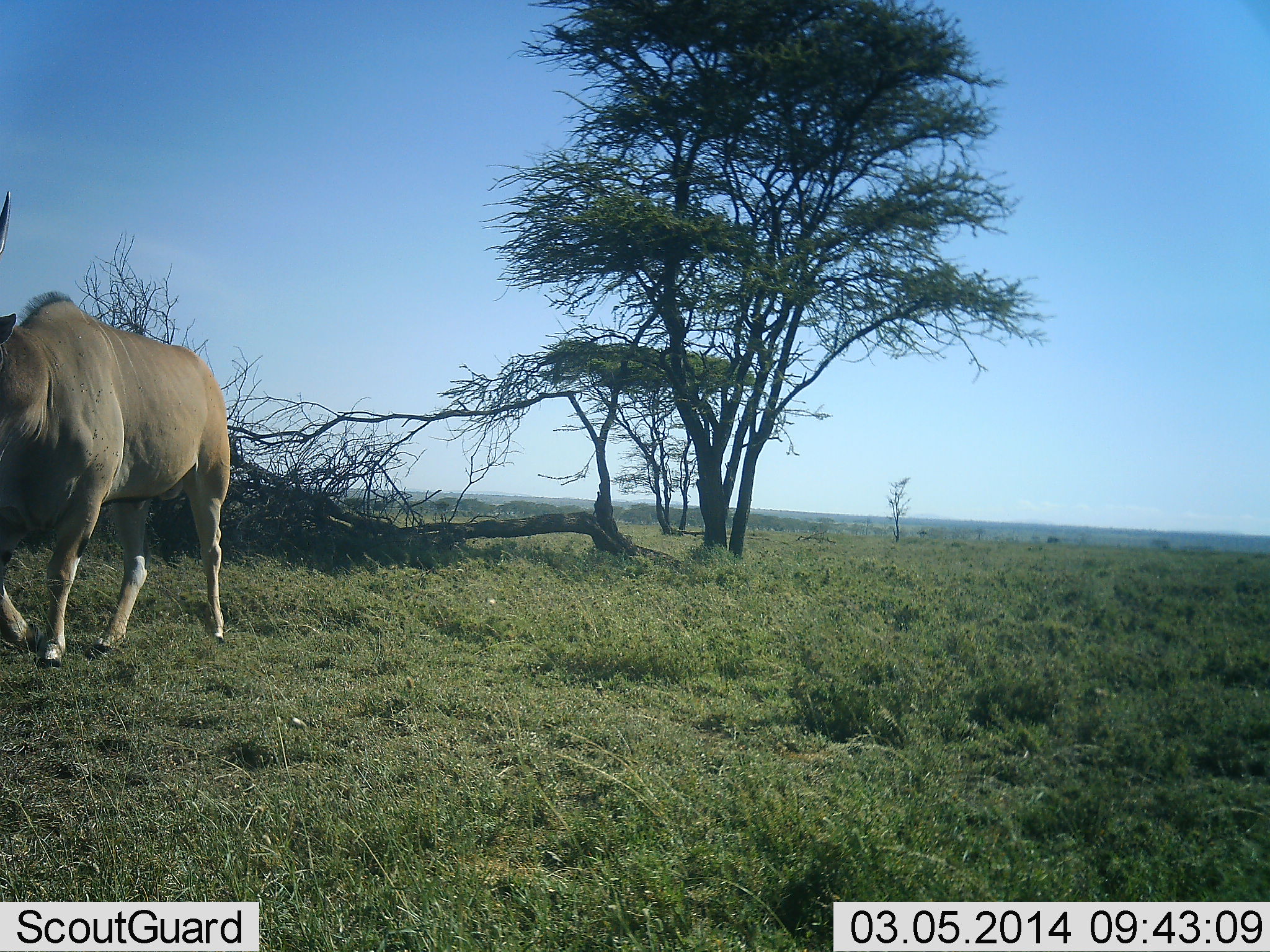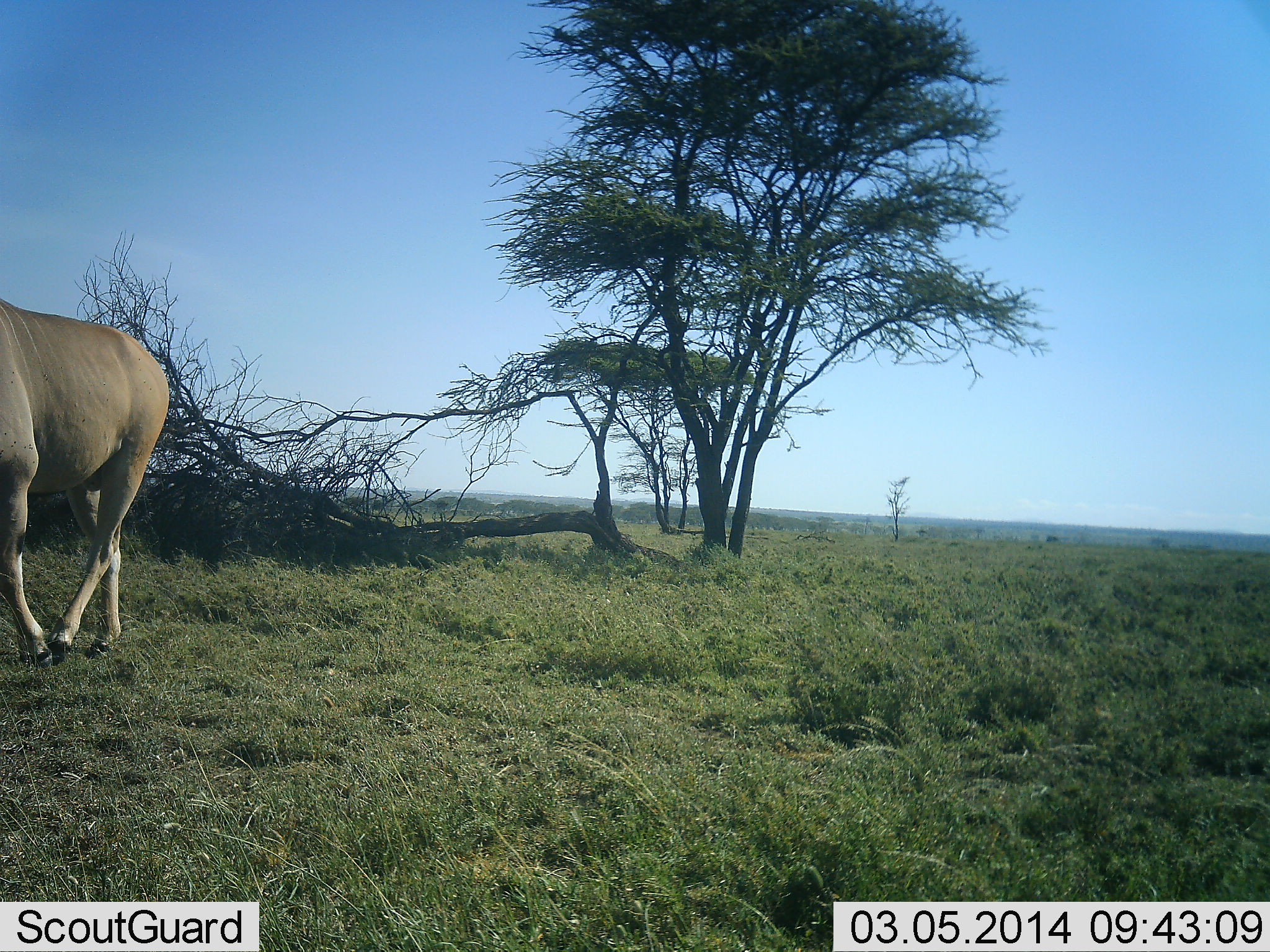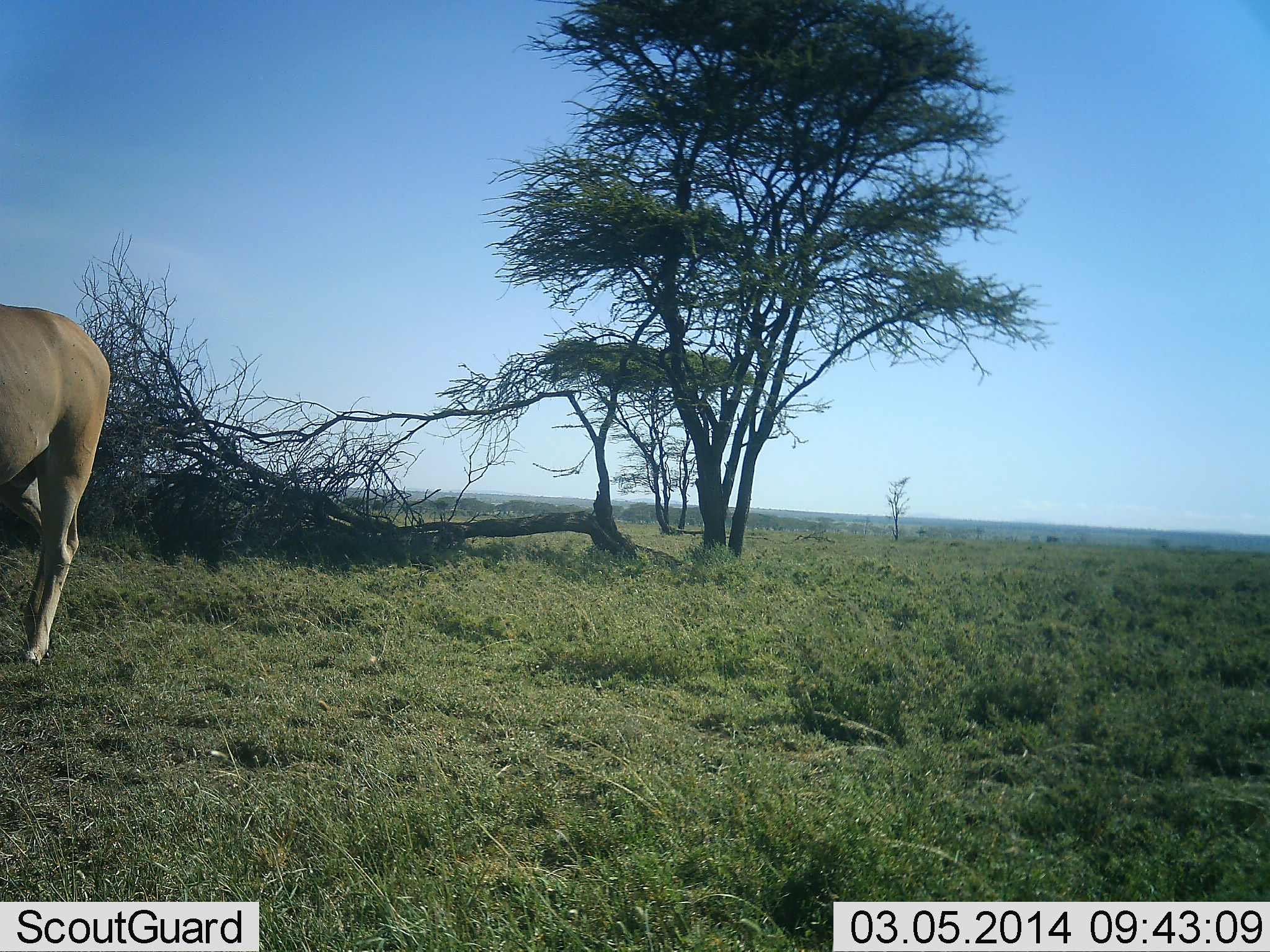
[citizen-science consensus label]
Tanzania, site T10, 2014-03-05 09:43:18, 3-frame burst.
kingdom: Animalia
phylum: Chordata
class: Mammalia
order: Artiodactyla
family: Bovidae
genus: Tragelaphus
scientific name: Tragelaphus oryx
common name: eland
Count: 1.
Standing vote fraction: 11%.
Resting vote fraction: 0%.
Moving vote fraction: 96%.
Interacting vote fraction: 0%.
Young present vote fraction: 0%.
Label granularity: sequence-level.